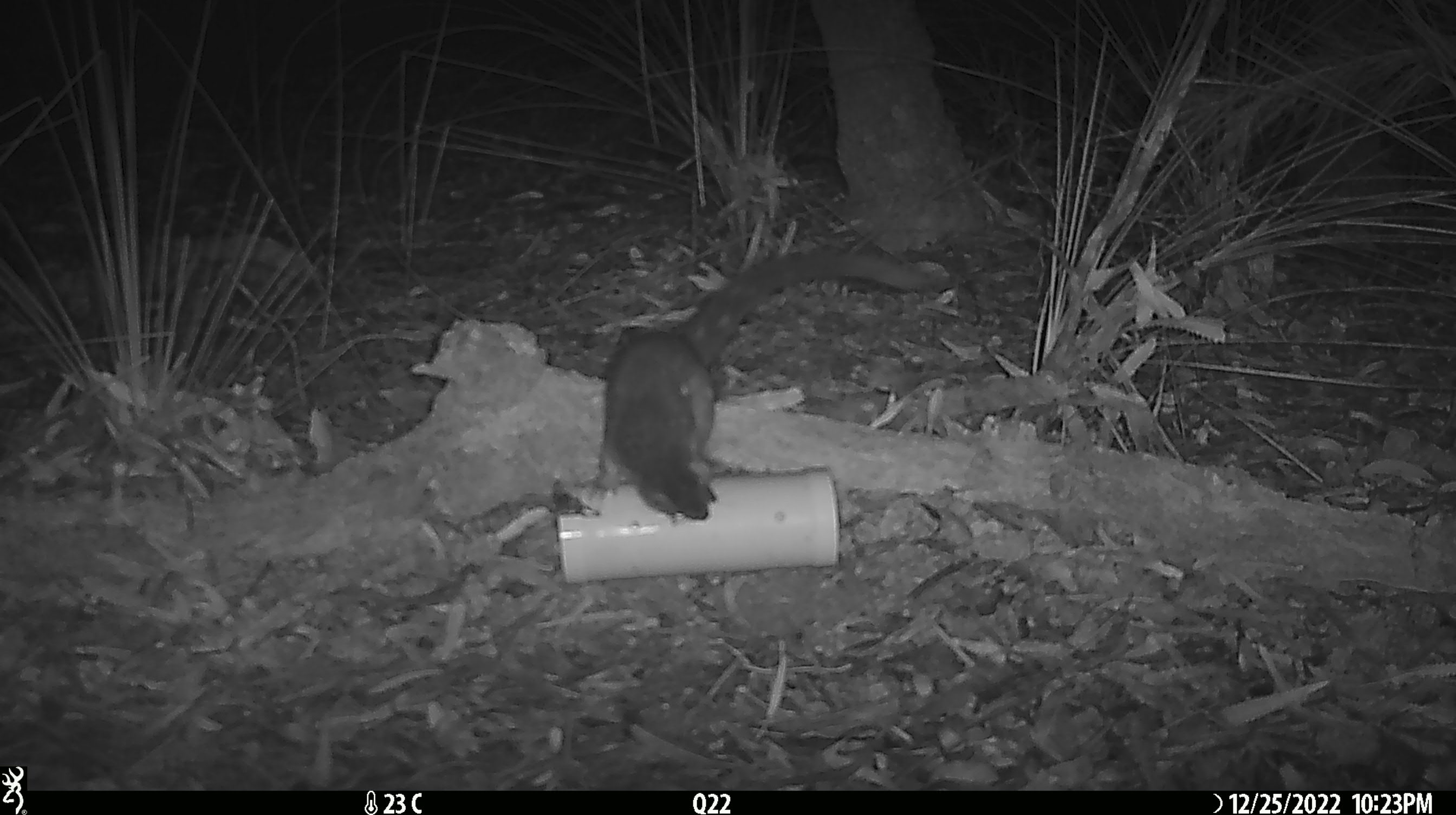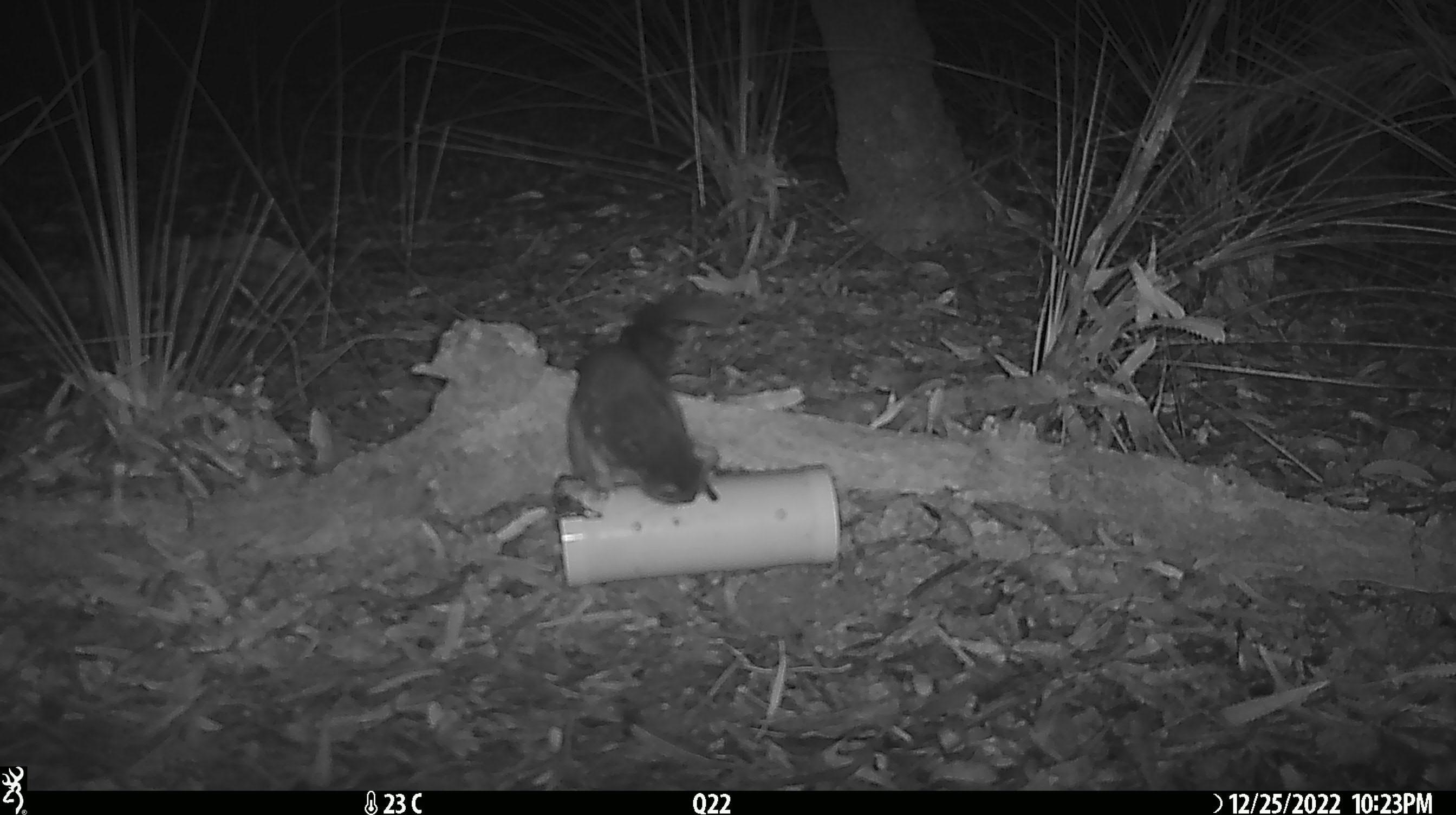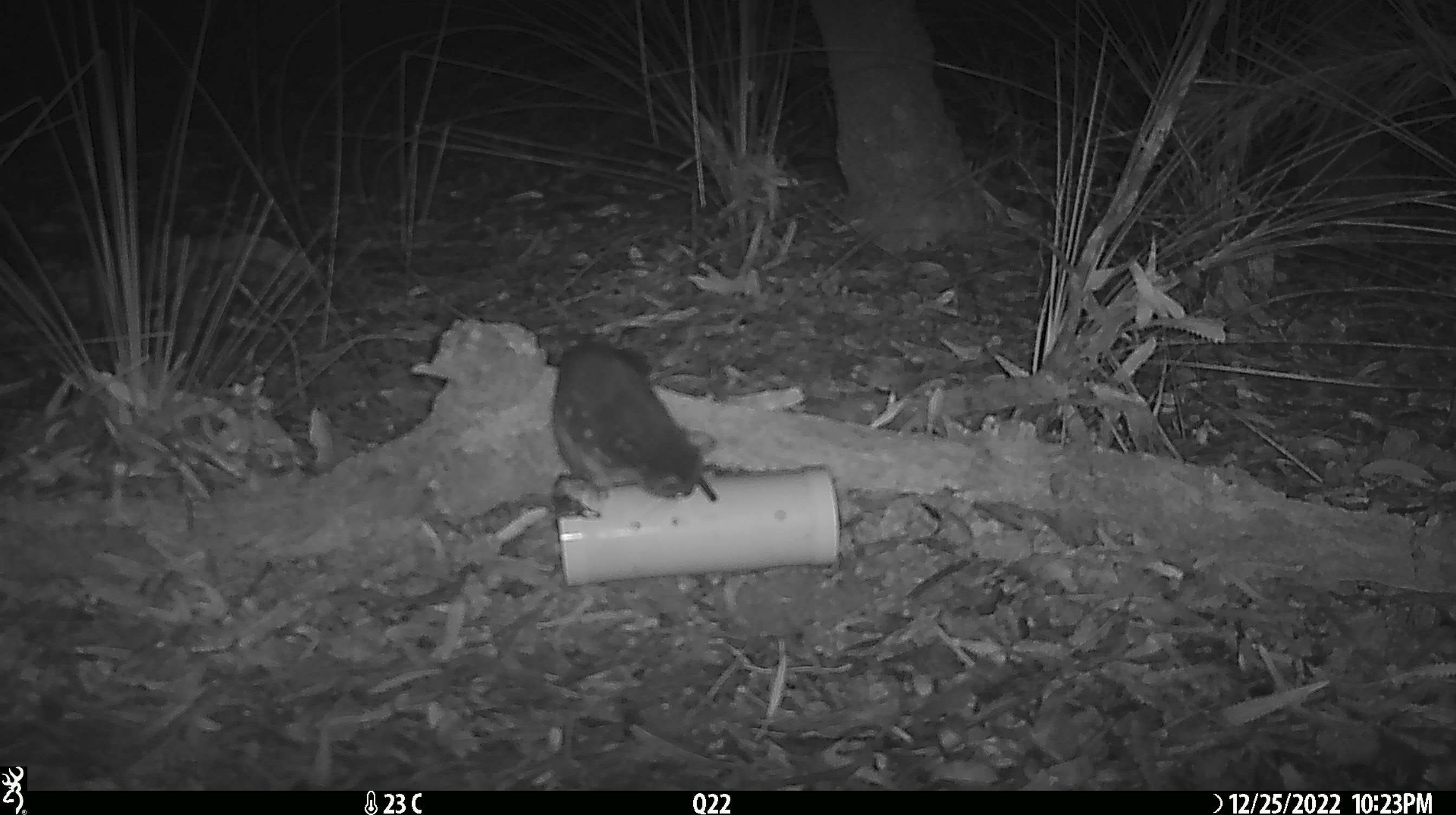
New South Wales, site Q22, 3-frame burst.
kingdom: Animalia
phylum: Chordata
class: Mammalia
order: Dasyuromorphia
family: Dasyuridae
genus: Dasyurus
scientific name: Dasyurus maculatus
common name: spotted-tailed quoll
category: quoll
Quoll (spotted-tailed quoll) (Dasyurus maculatus).